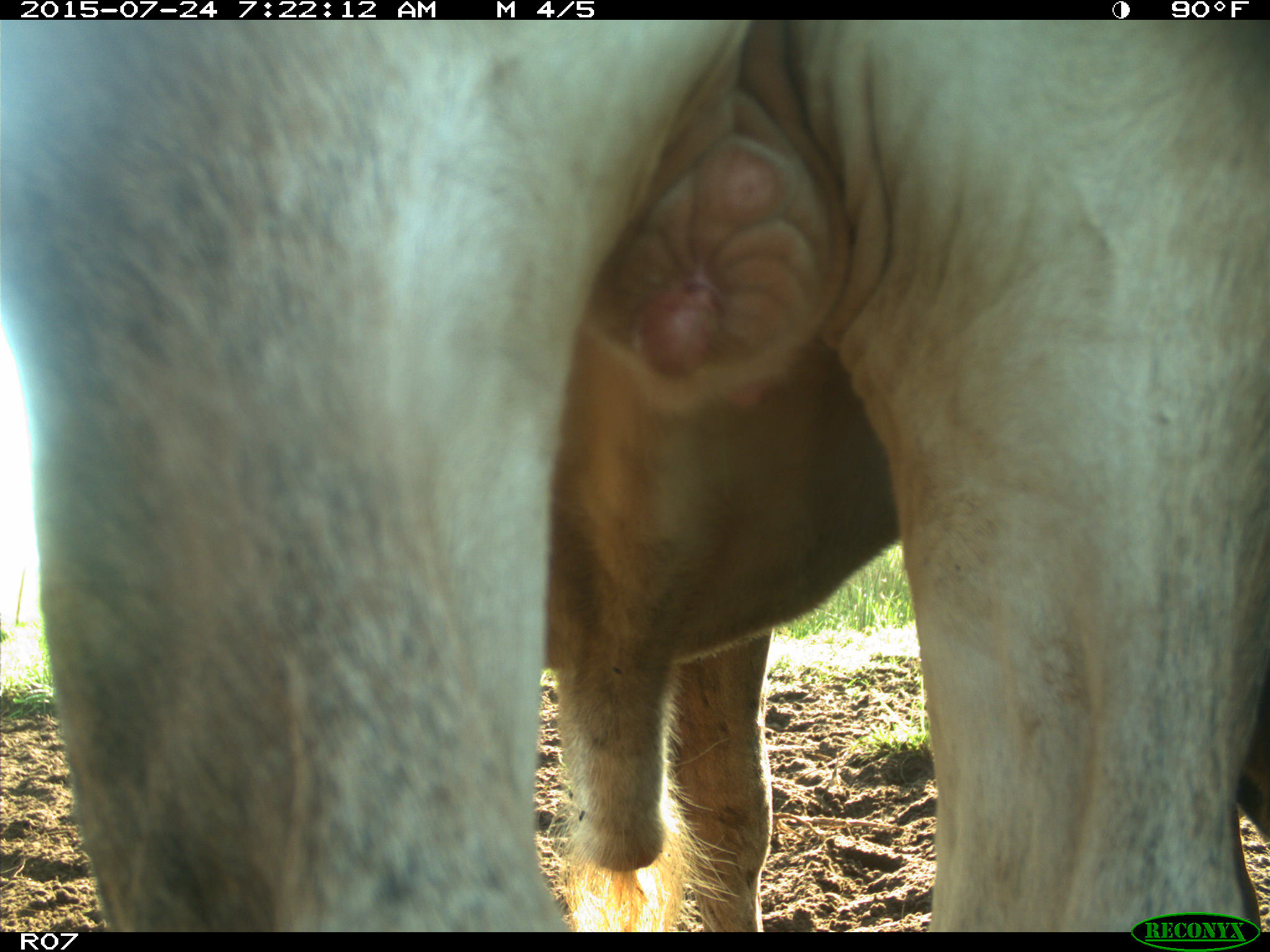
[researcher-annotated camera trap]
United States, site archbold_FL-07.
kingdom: Animalia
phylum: Chordata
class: Mammalia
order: Artiodactyla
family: Bovidae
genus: Bos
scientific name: Bos taurus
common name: domestic cow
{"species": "Bos taurus (domestic cow)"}